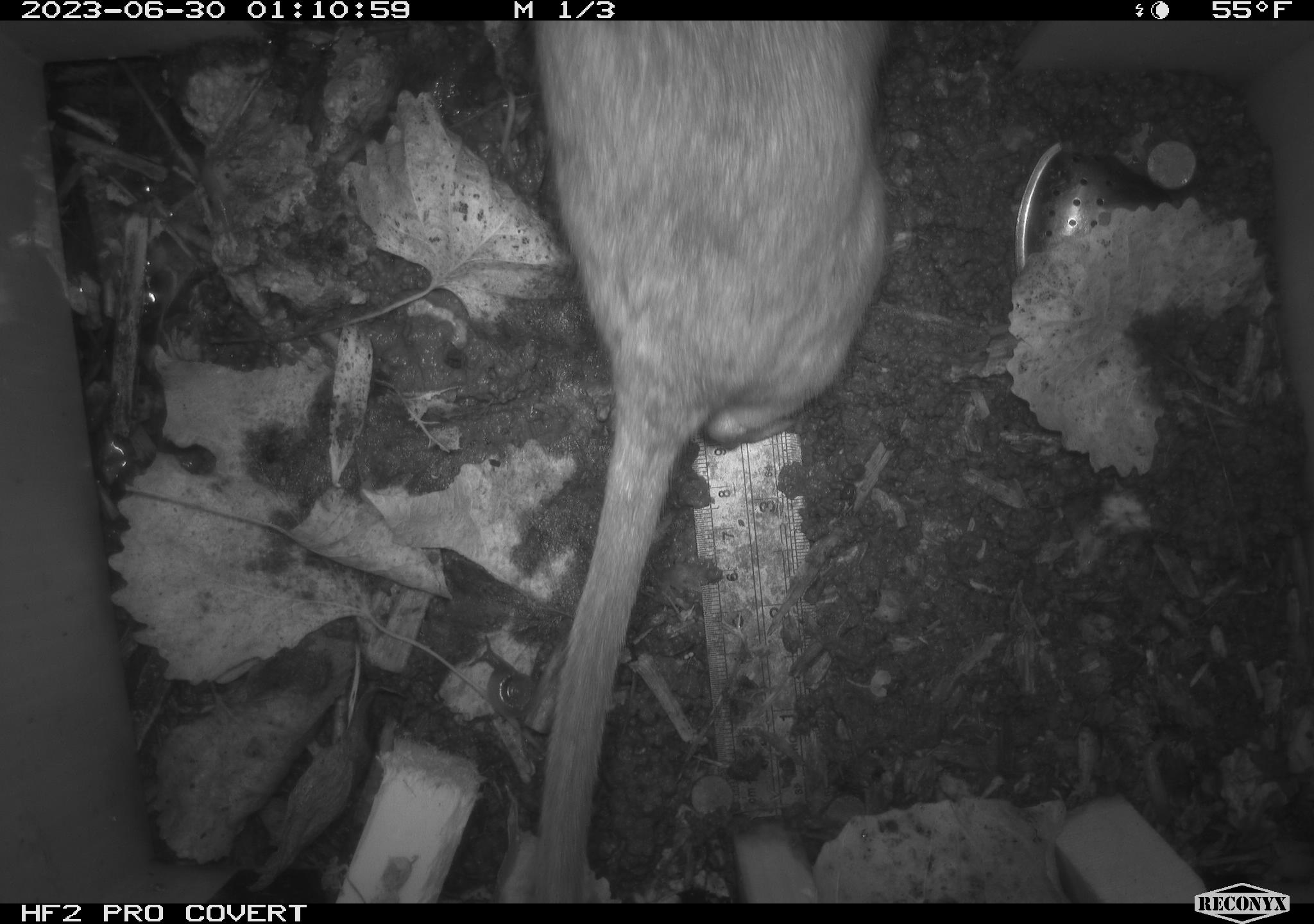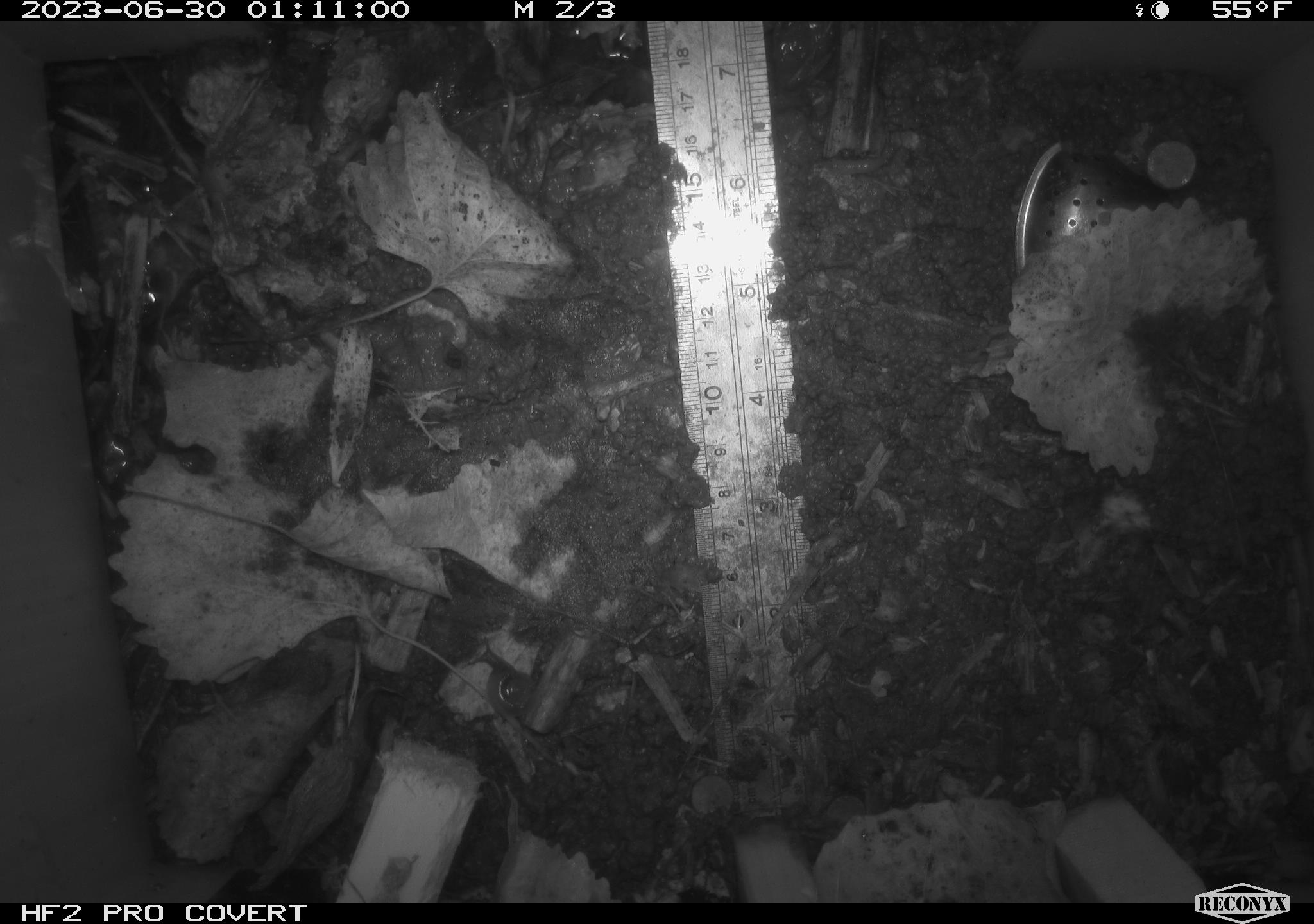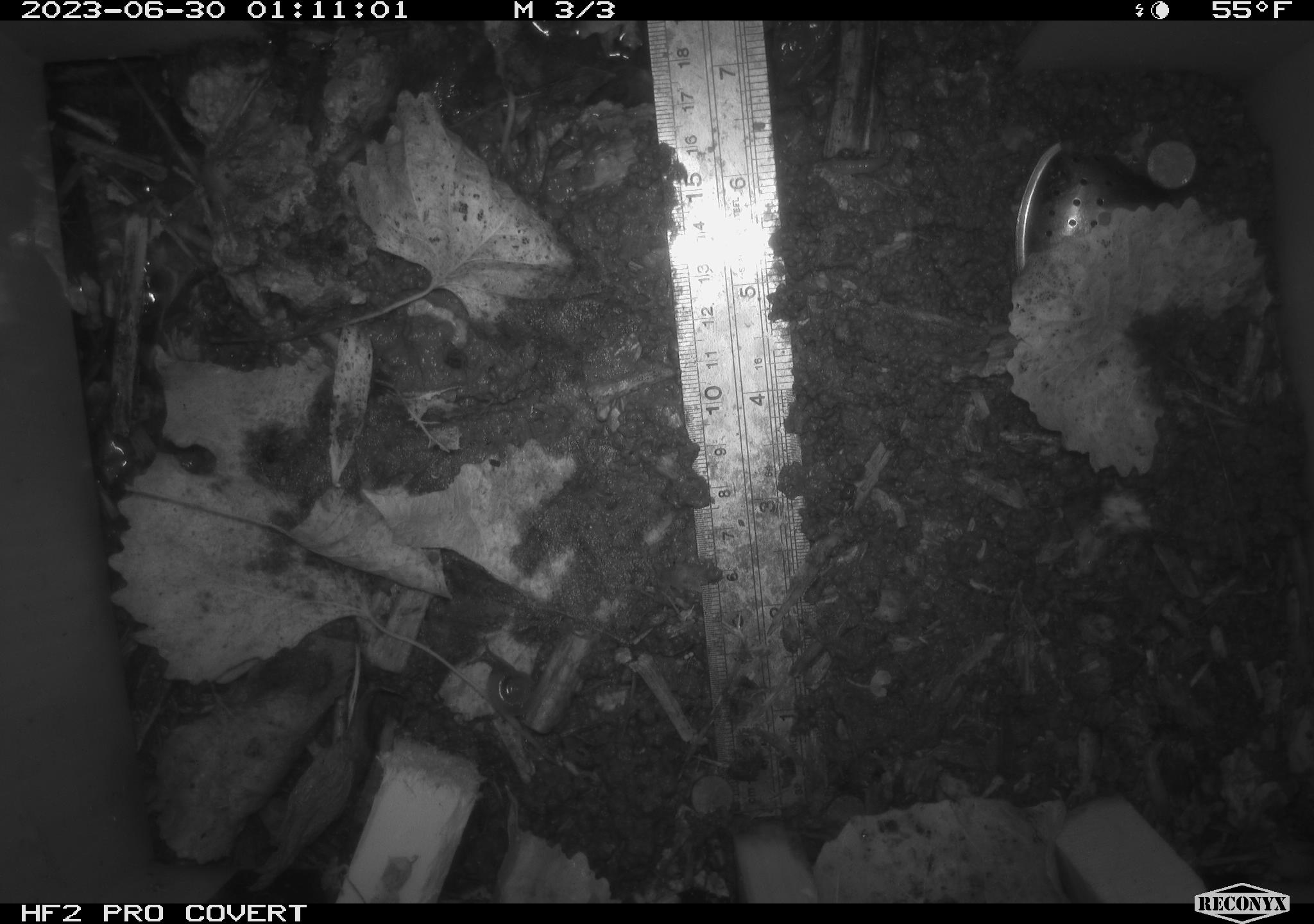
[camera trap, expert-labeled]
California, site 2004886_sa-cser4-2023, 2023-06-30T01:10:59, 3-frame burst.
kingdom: Animalia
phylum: Chordata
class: Mammalia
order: Rodentia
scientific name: Rodentia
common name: woodrat or rat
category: woodrat or rat species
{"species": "woodrat or rat species (woodrat or rat) (Rodentia)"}